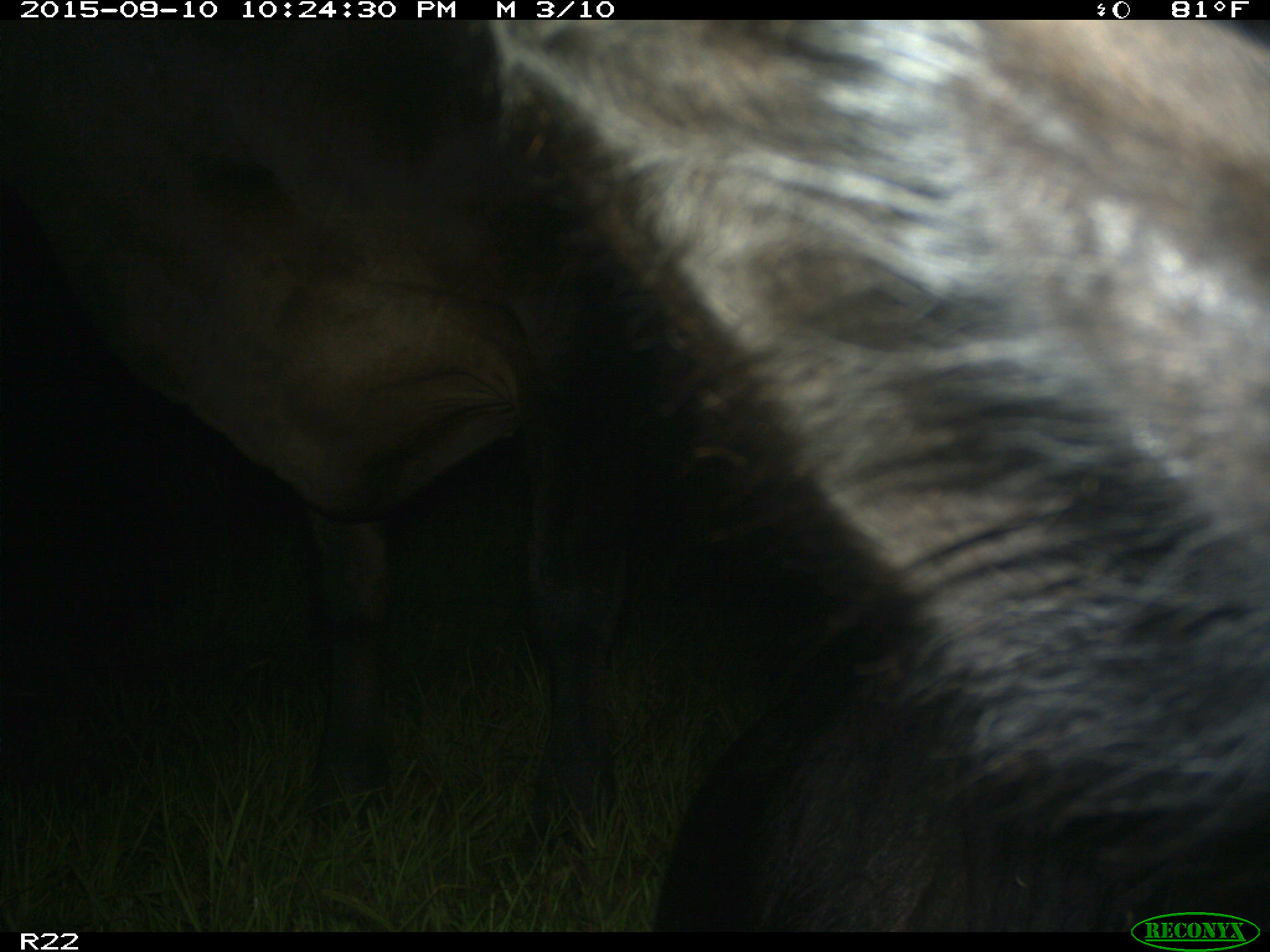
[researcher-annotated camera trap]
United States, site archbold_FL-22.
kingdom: Animalia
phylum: Chordata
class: Mammalia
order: Artiodactyla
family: Bovidae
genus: Bos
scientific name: Bos taurus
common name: domestic cow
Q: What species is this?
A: Bos taurus (domestic cow).